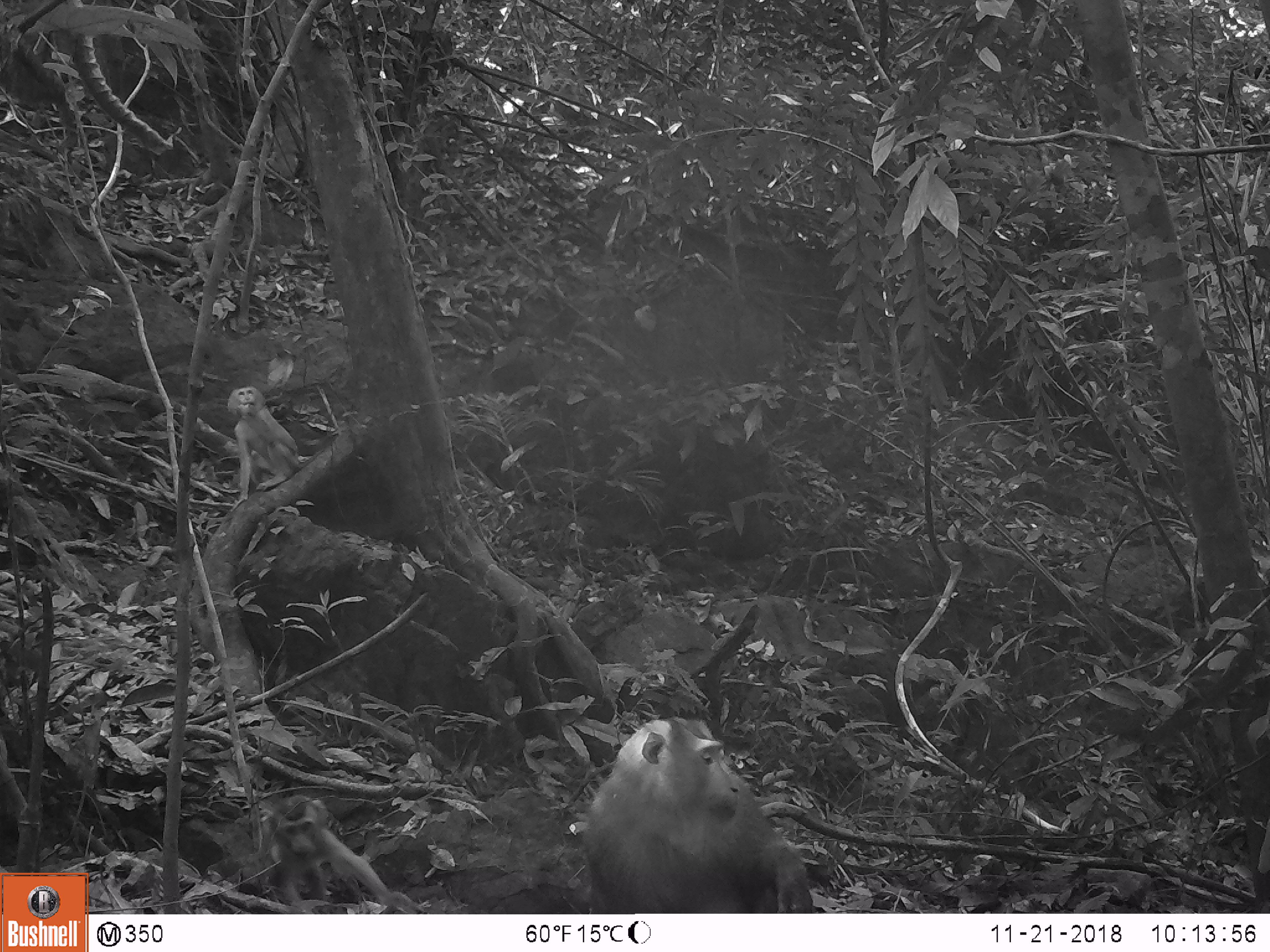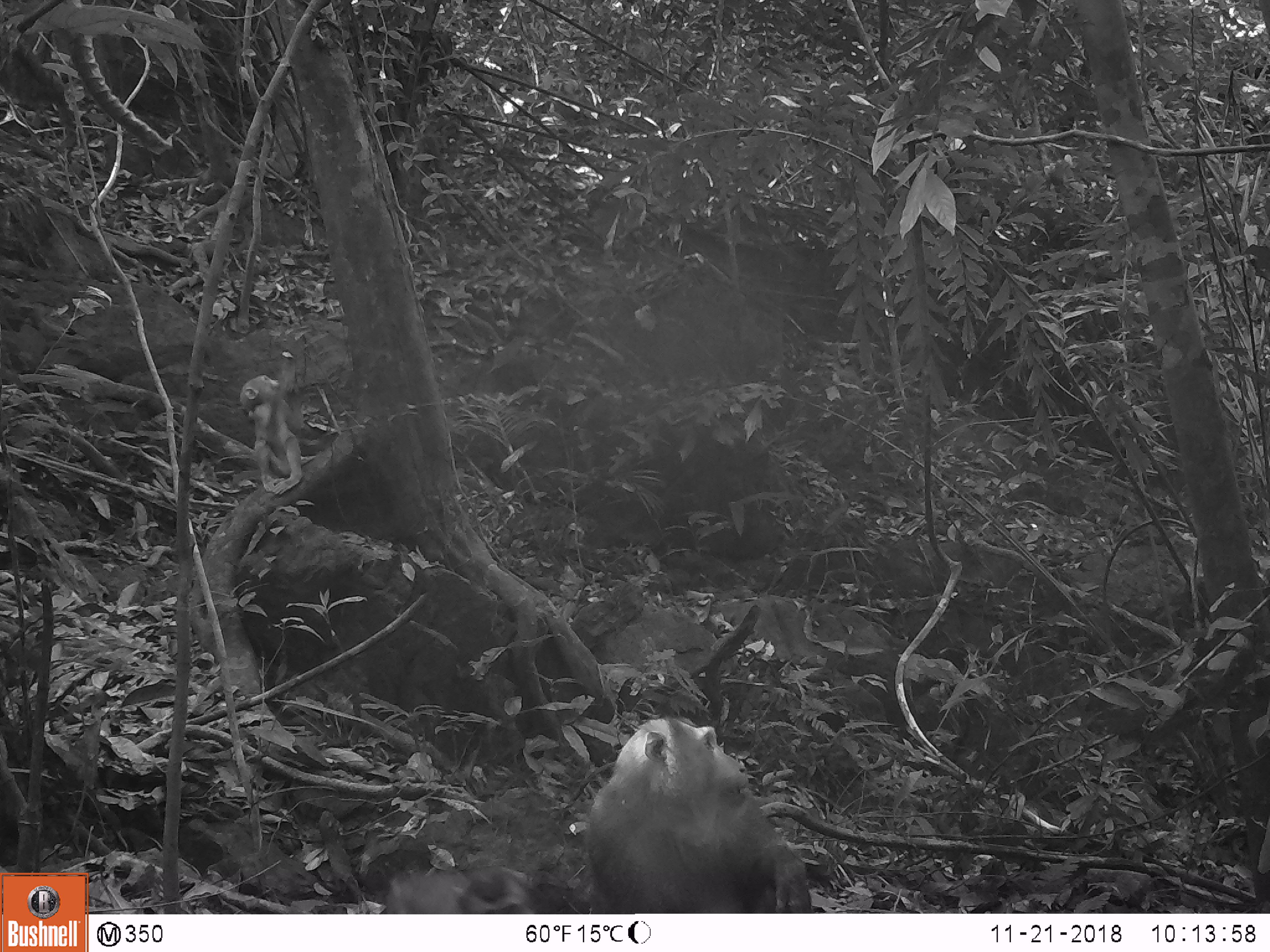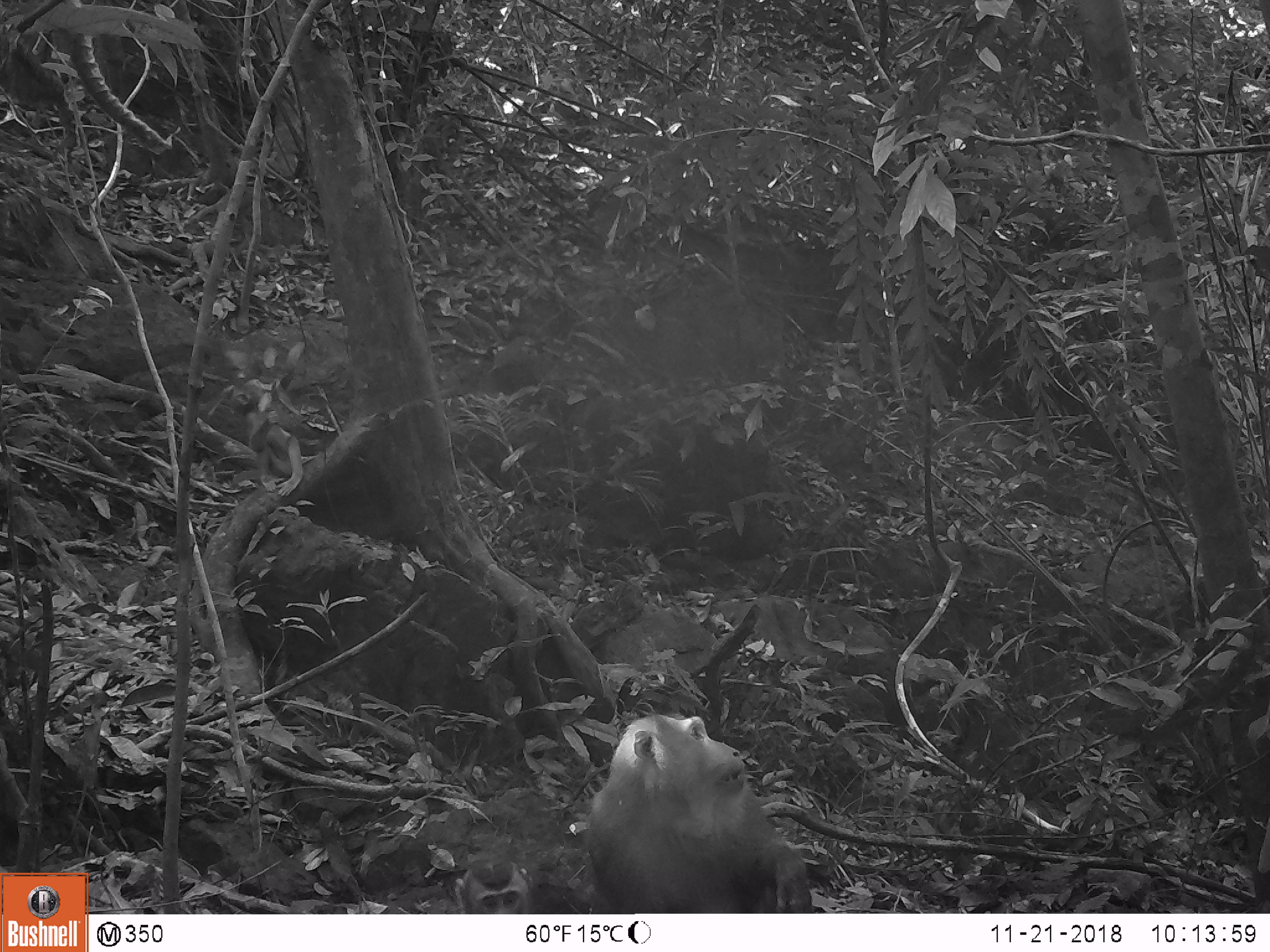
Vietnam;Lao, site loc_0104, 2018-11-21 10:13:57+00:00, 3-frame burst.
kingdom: Animalia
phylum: Chordata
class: Mammalia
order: Primates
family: Cercopithecidae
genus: Macaca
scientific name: Macaca nemestrina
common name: pig-tailed macaque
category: pig tailed macaque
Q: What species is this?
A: Pig tailed macaque (pig-tailed macaque) (Macaca nemestrina).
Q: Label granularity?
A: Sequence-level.